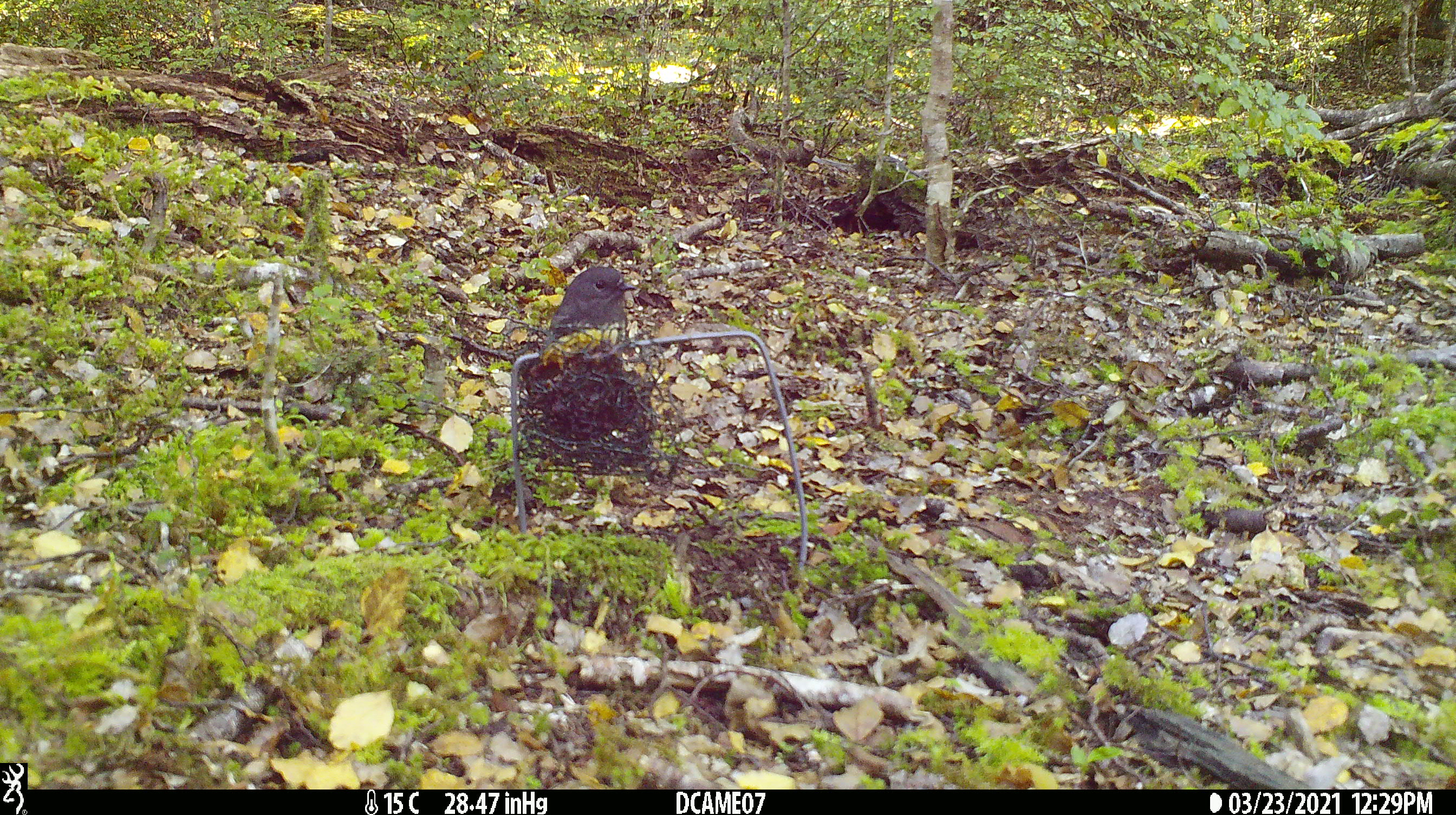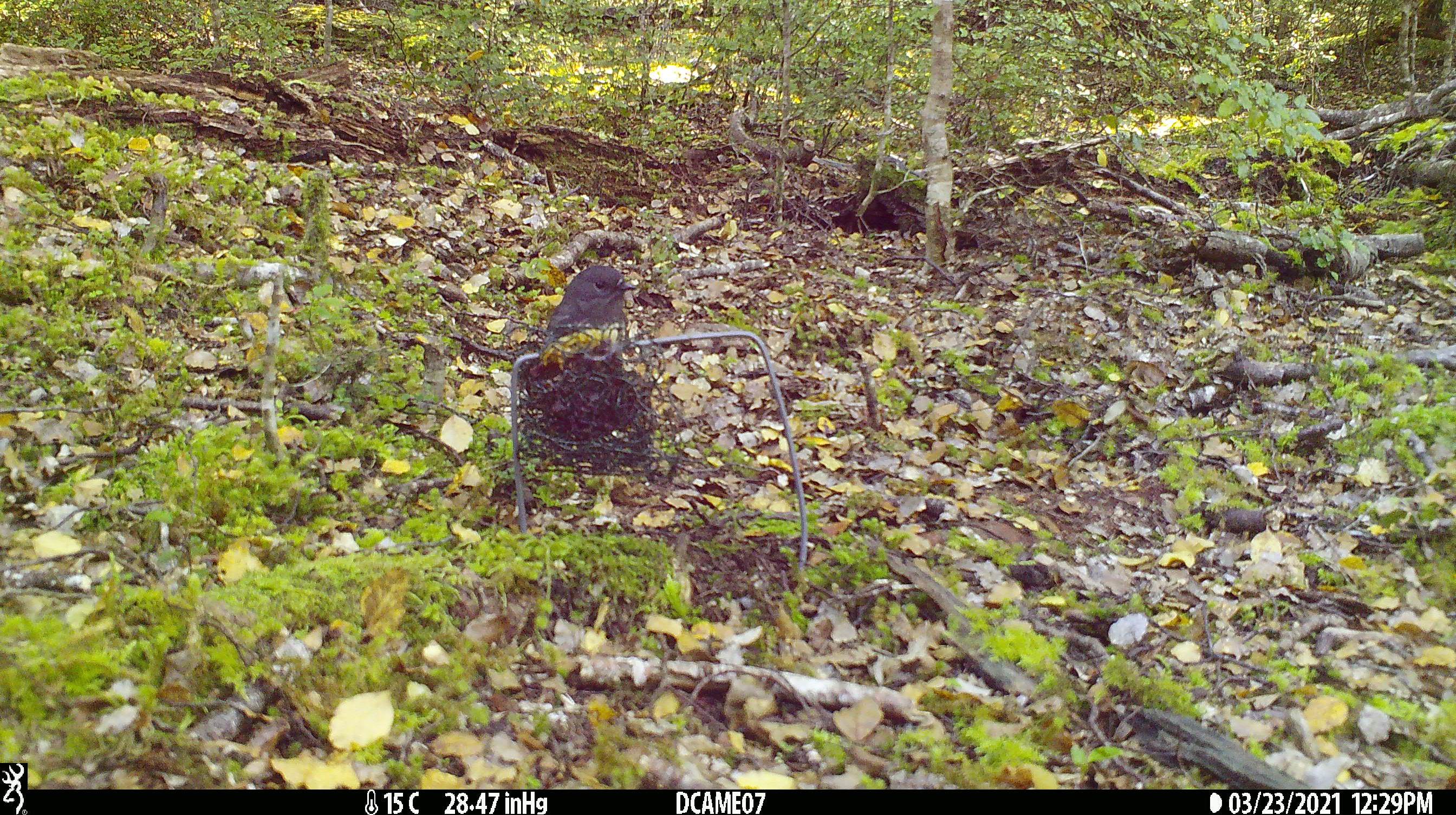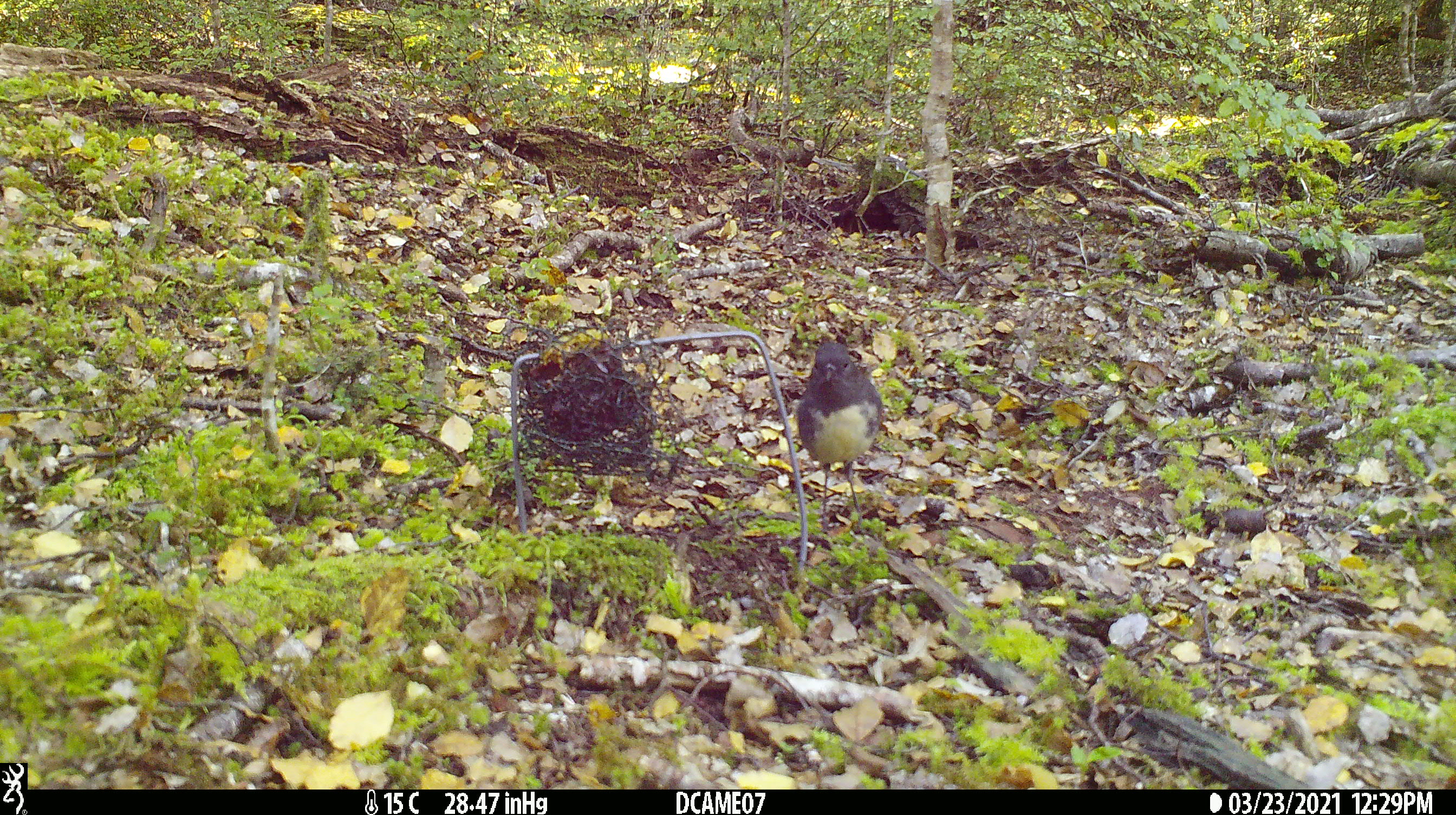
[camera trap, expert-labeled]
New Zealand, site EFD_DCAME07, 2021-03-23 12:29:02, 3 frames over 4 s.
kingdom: Animalia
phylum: Chordata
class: Aves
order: Passeriformes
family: Petroicidae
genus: Petroica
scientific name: Petroica australis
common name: new zealand robin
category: robin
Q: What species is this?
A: Robin (new zealand robin) (Petroica australis).